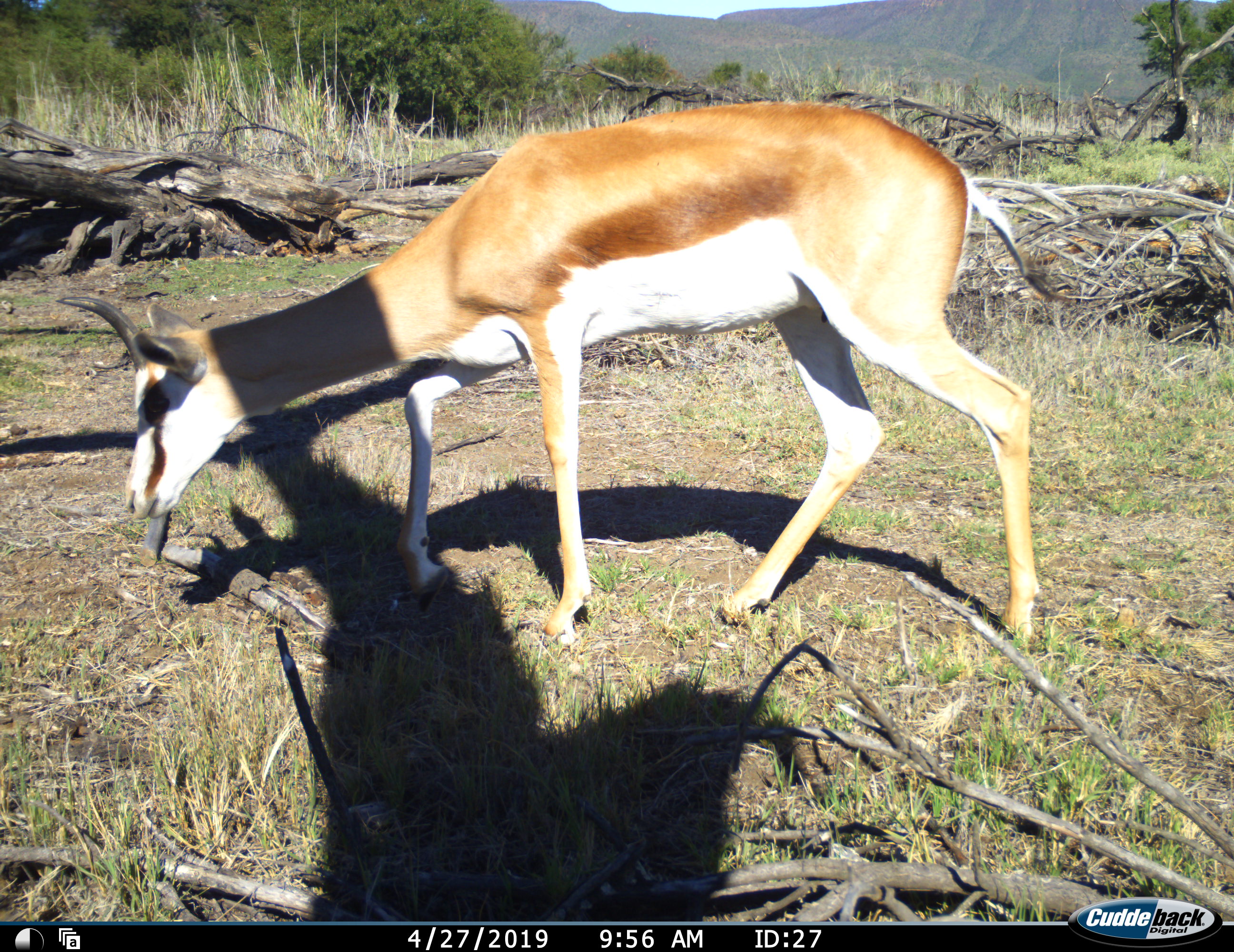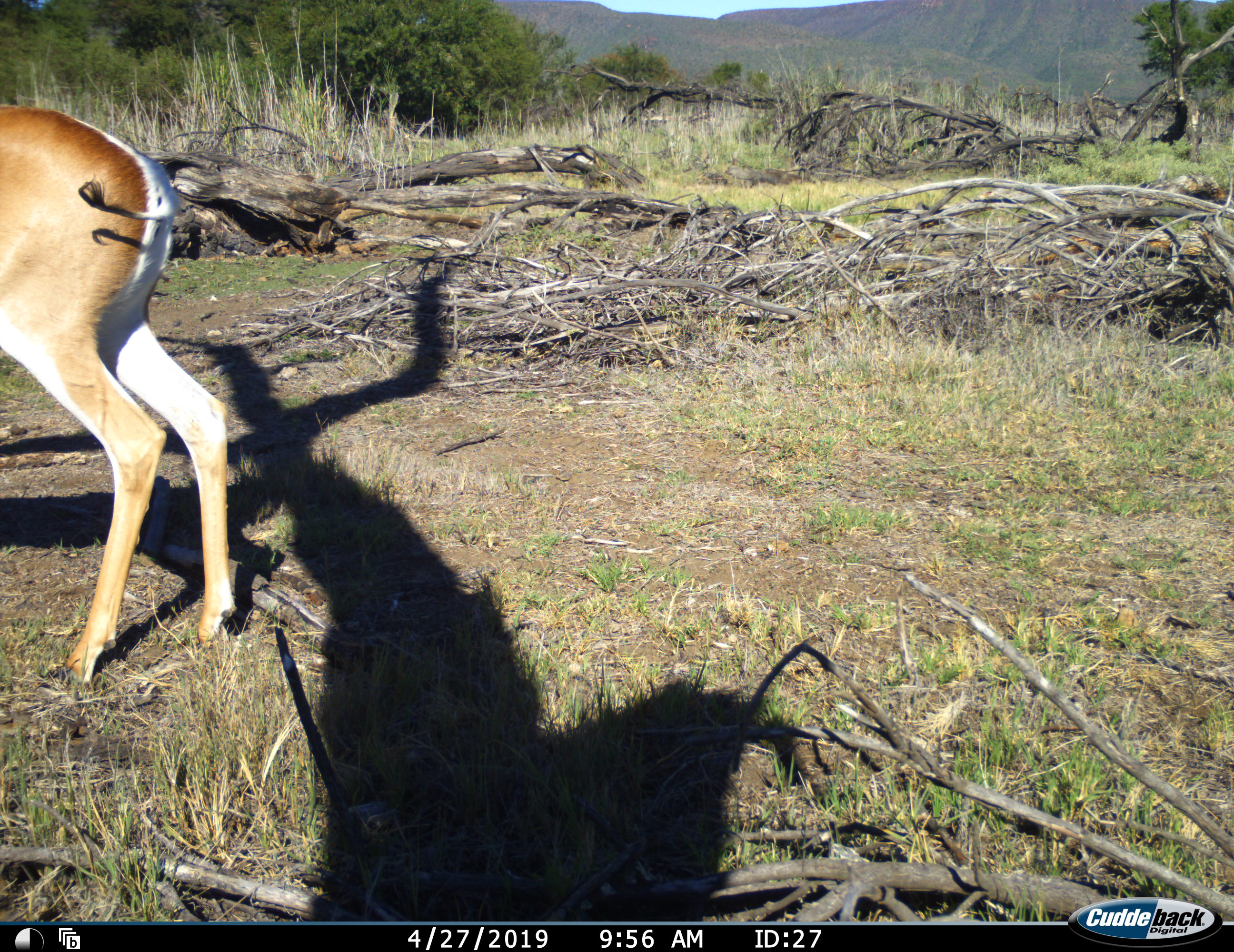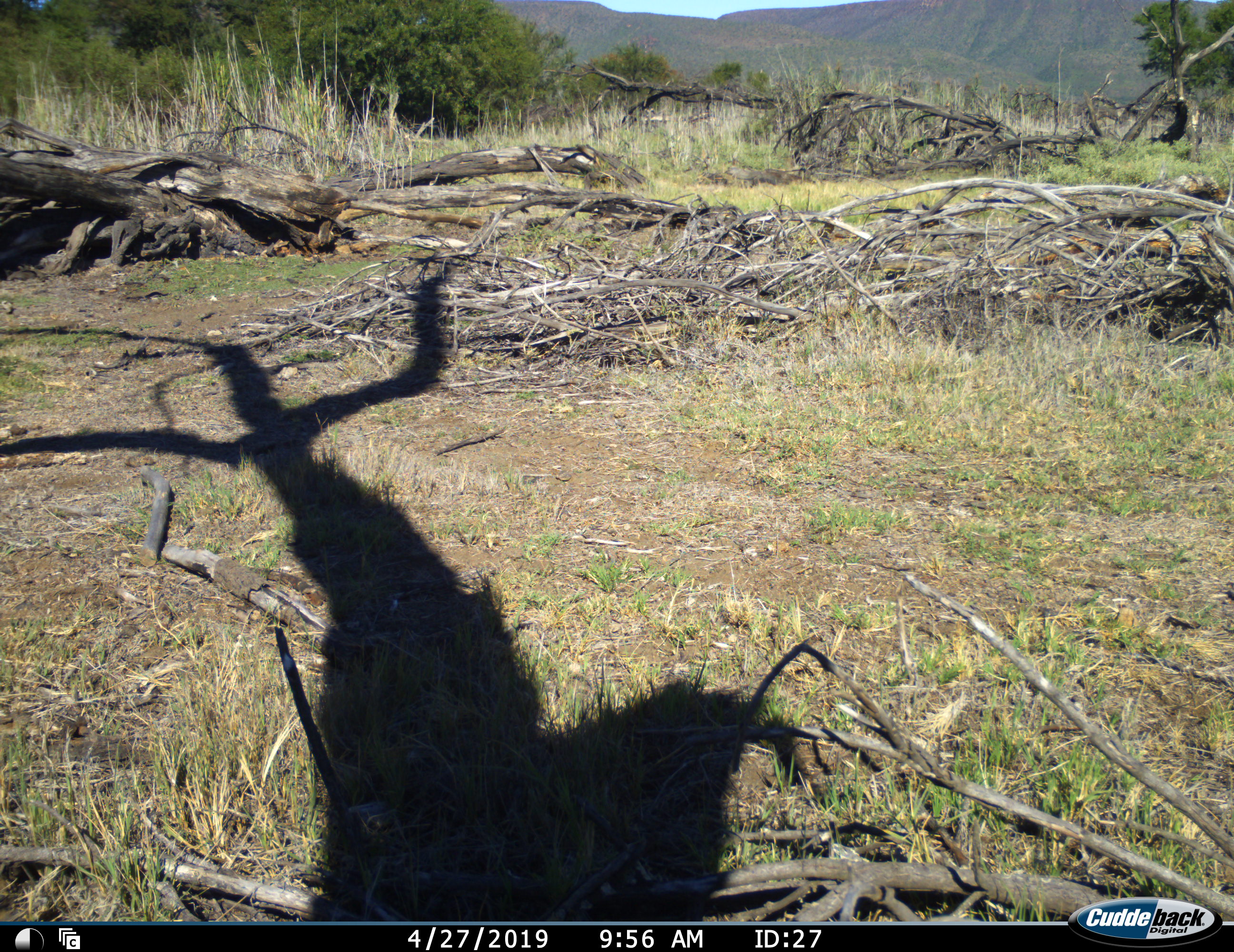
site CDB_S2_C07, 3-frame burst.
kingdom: Animalia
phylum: Chordata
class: Mammalia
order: Artiodactyla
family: Bovidae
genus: Antidorcas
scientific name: Antidorcas marsupialis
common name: springbok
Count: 1.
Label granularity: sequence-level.